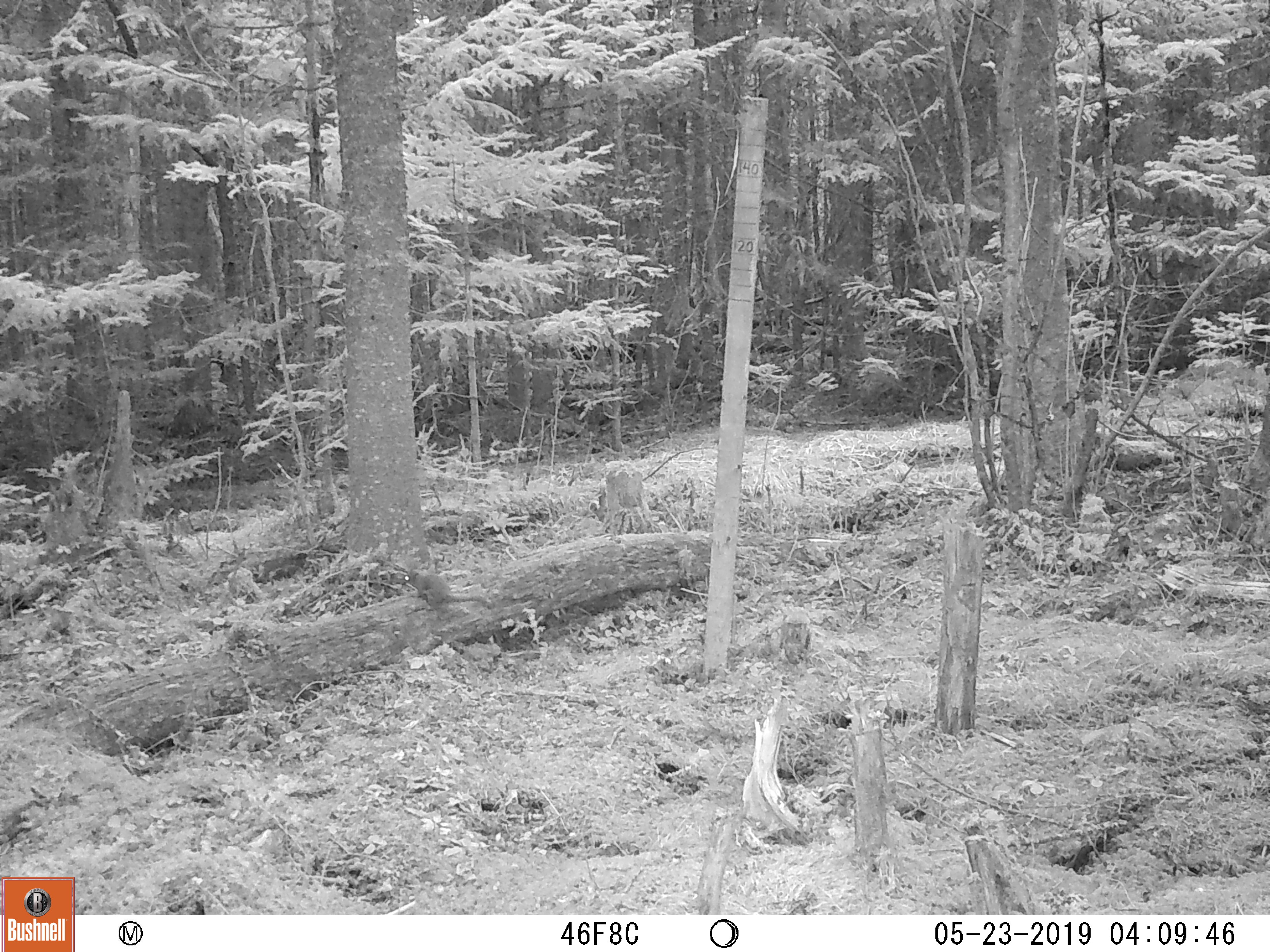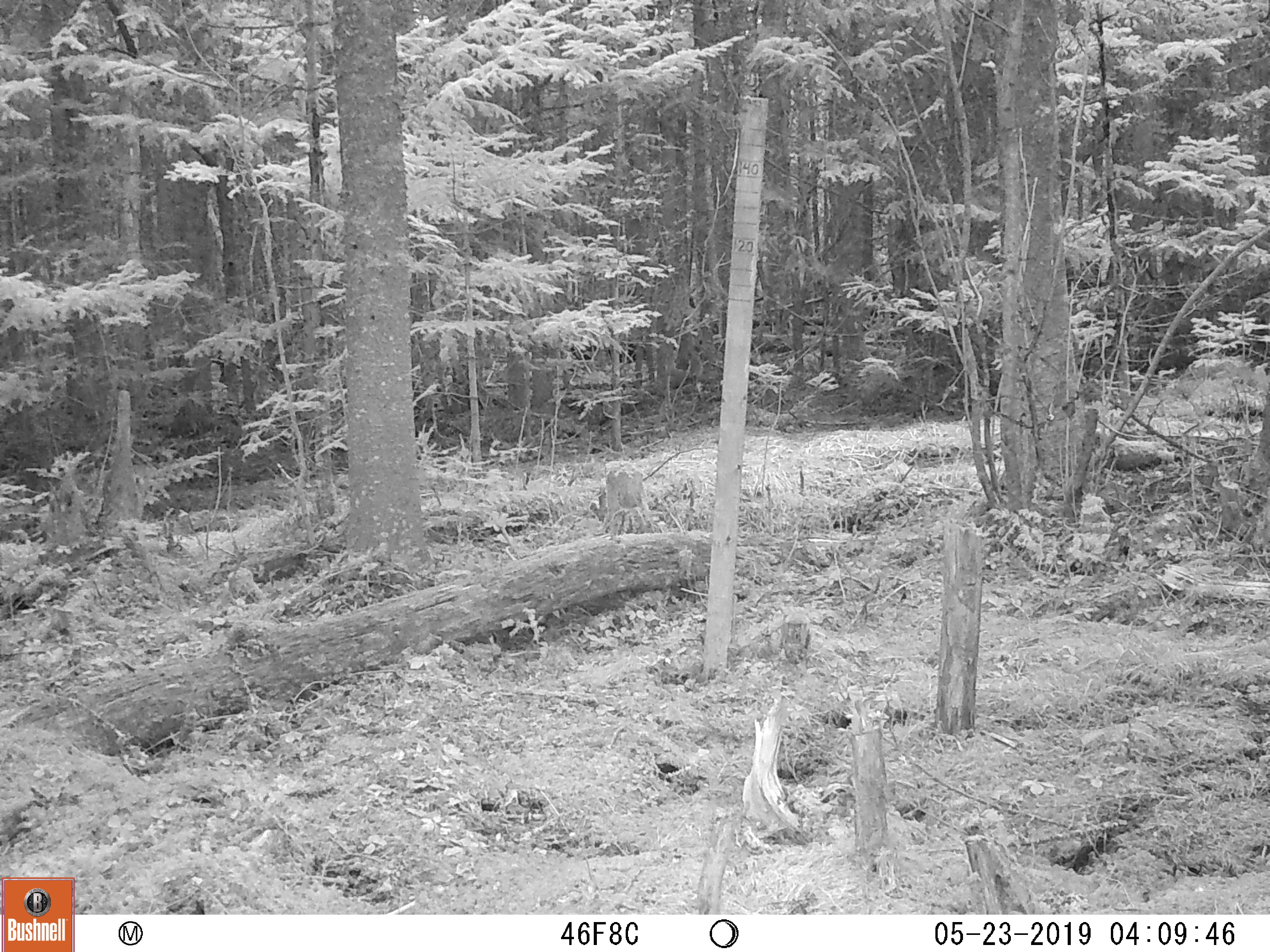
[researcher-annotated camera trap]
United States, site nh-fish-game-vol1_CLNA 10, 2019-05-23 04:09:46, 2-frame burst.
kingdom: Animalia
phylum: Chordata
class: Mammalia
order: Rodentia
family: Sciuridae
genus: Tamiasciurus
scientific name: Tamiasciurus hudsonicus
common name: red squirrel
Red squirrel (Tamiasciurus hudsonicus).